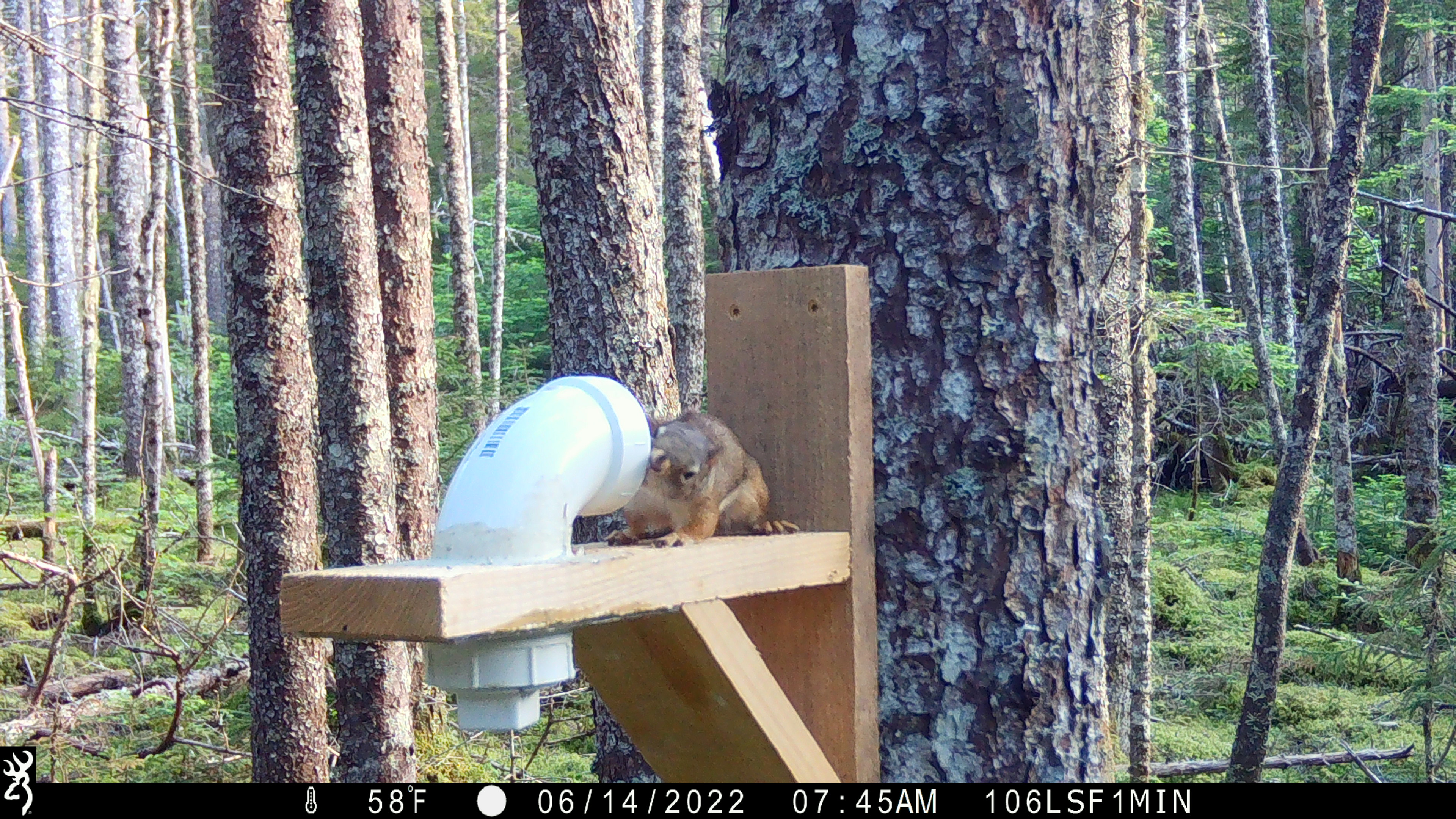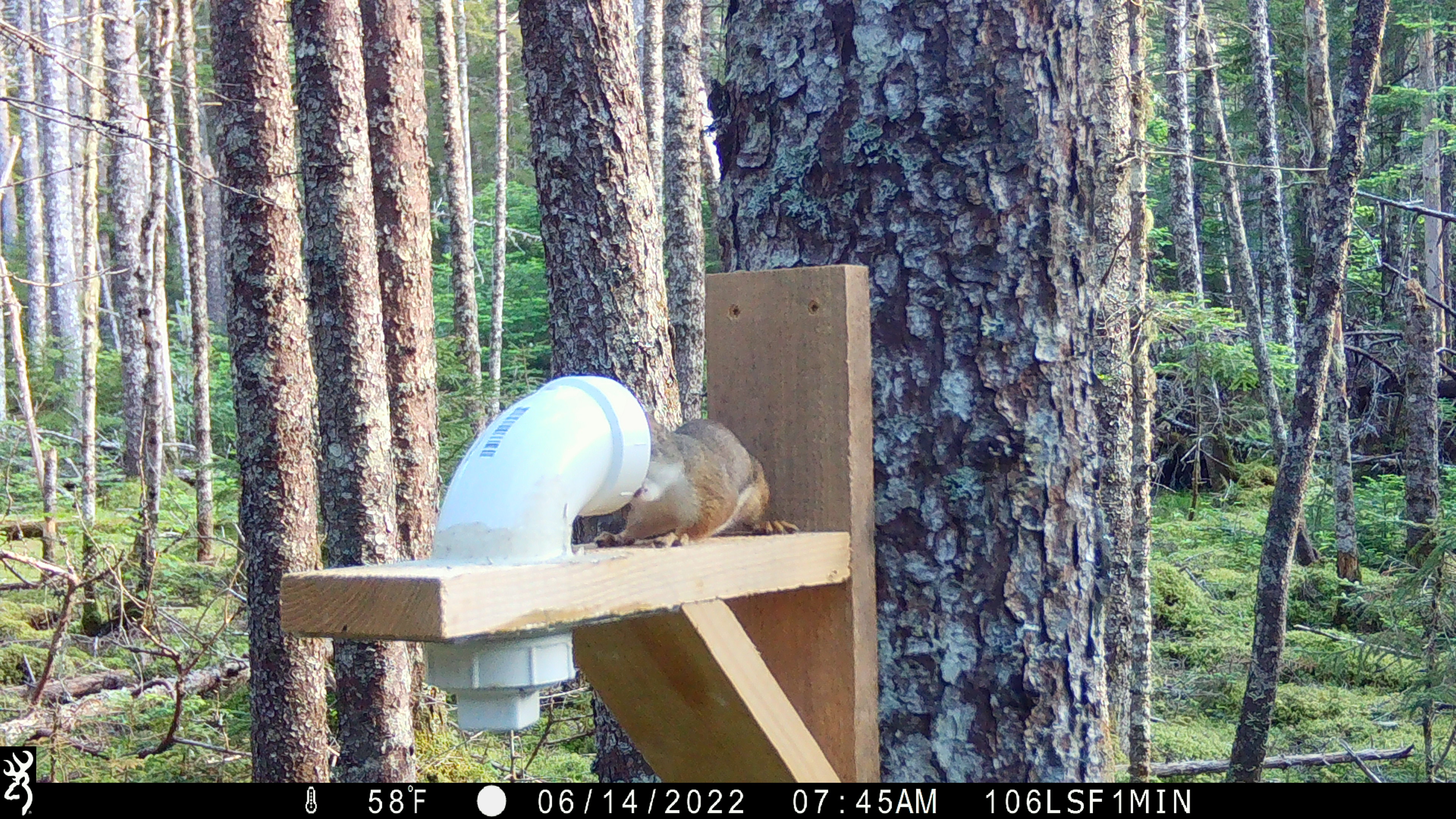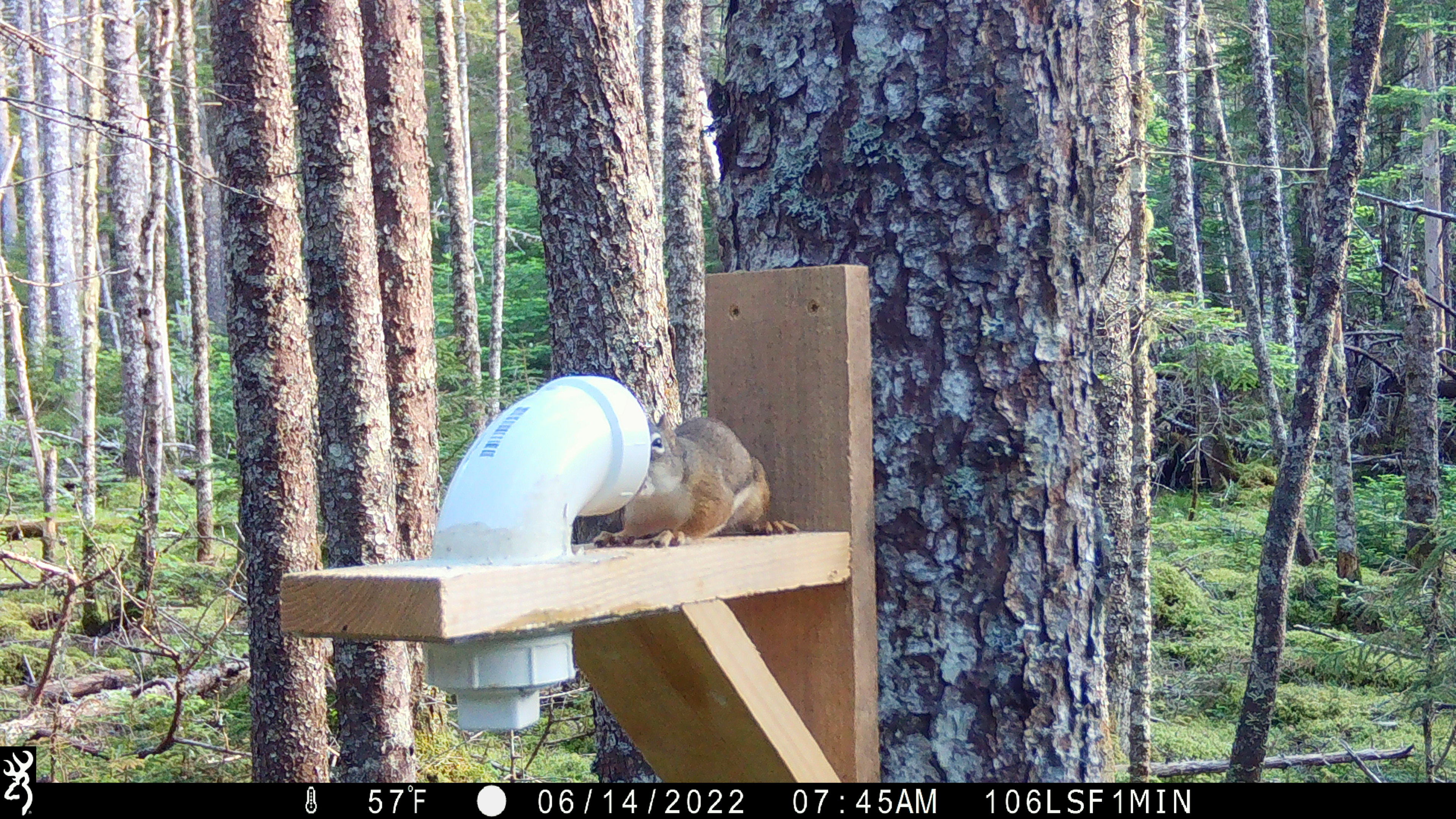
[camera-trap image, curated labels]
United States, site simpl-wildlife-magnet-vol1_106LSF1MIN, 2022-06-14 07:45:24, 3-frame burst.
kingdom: Animalia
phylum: Chordata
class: Mammalia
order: Rodentia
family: Sciuridae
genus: Tamiasciurus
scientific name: Tamiasciurus hudsonicus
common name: red squirrel